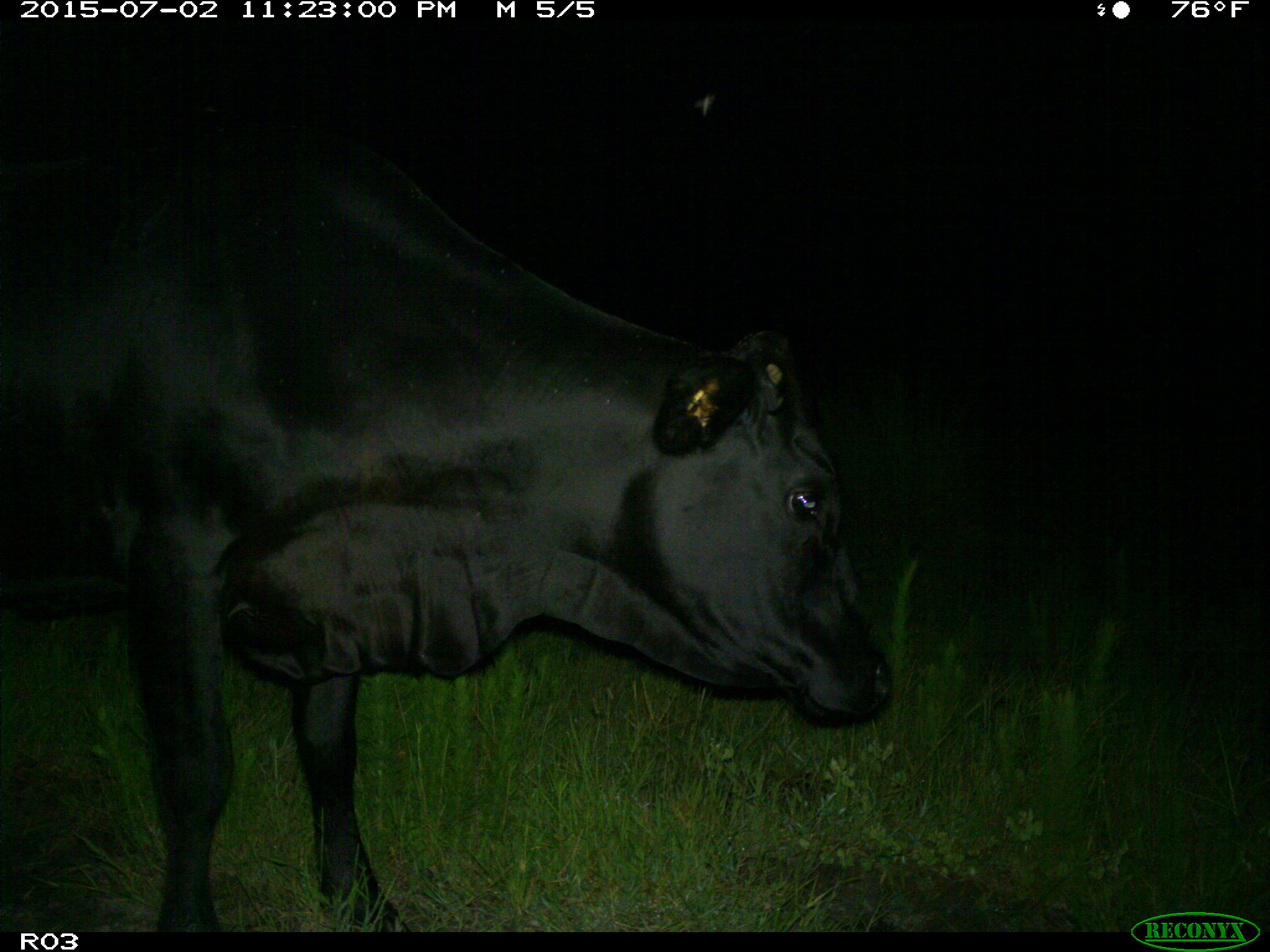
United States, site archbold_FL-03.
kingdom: Animalia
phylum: Chordata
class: Mammalia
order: Artiodactyla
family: Bovidae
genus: Bos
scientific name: Bos taurus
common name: domestic cow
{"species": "Bos taurus (domestic cow)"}